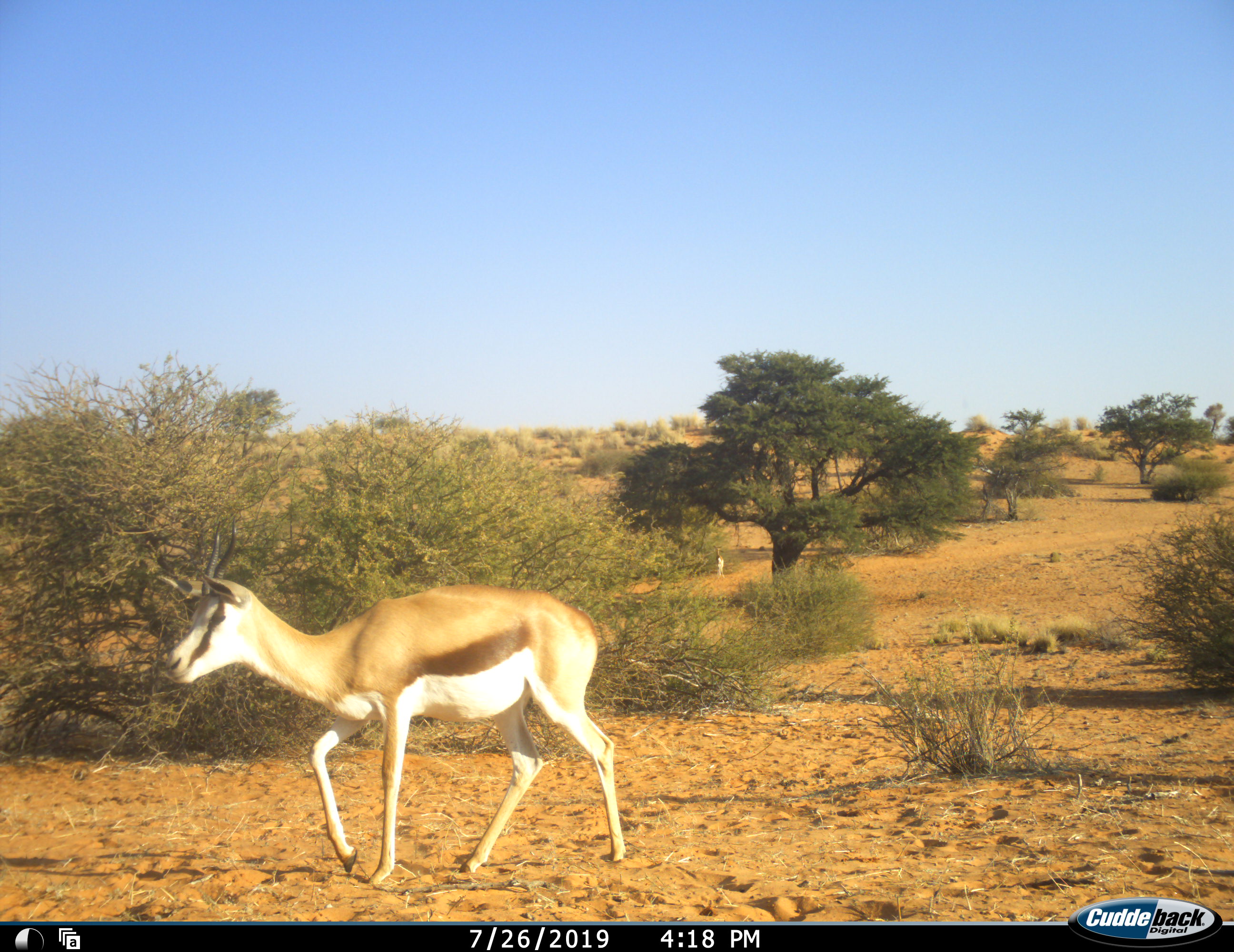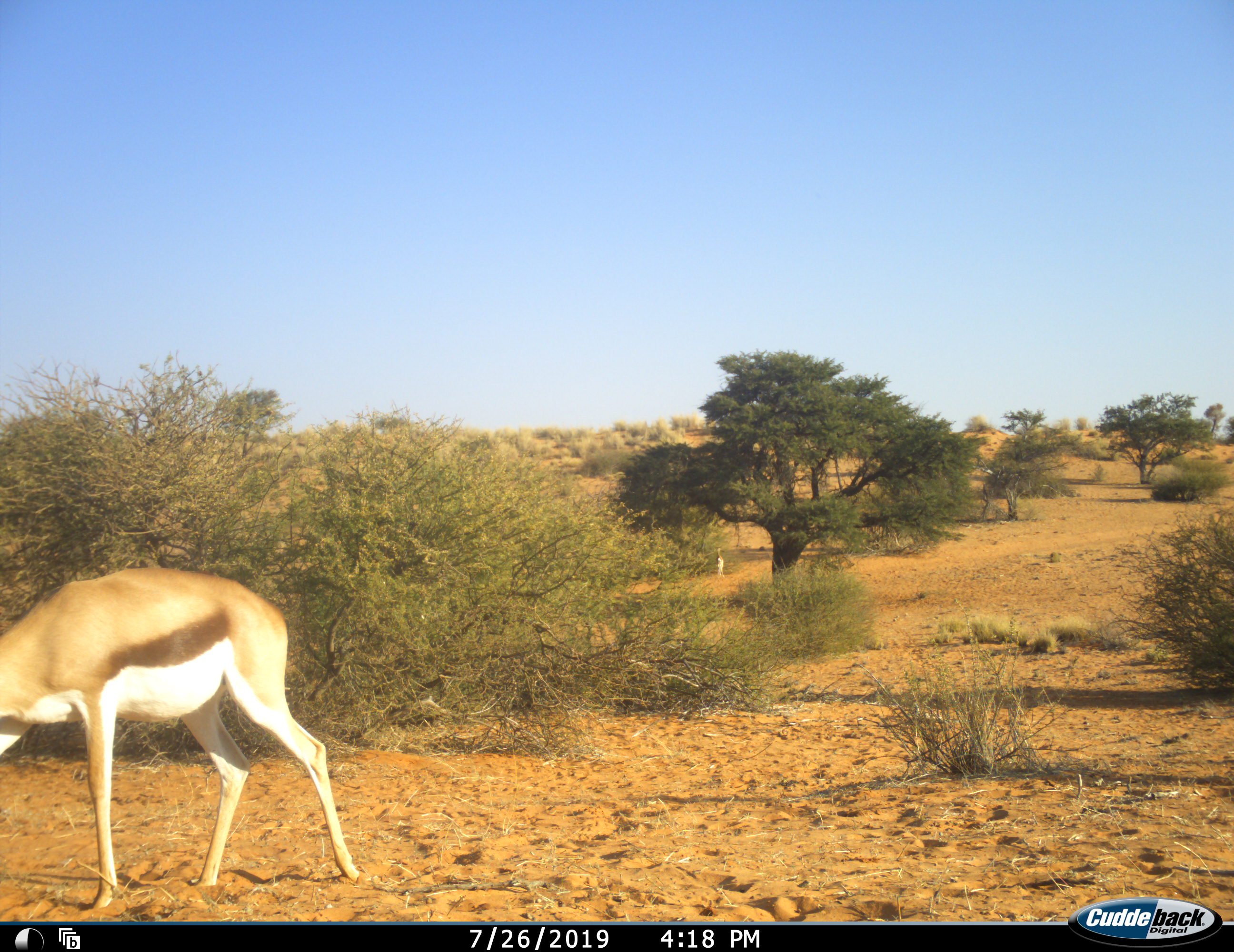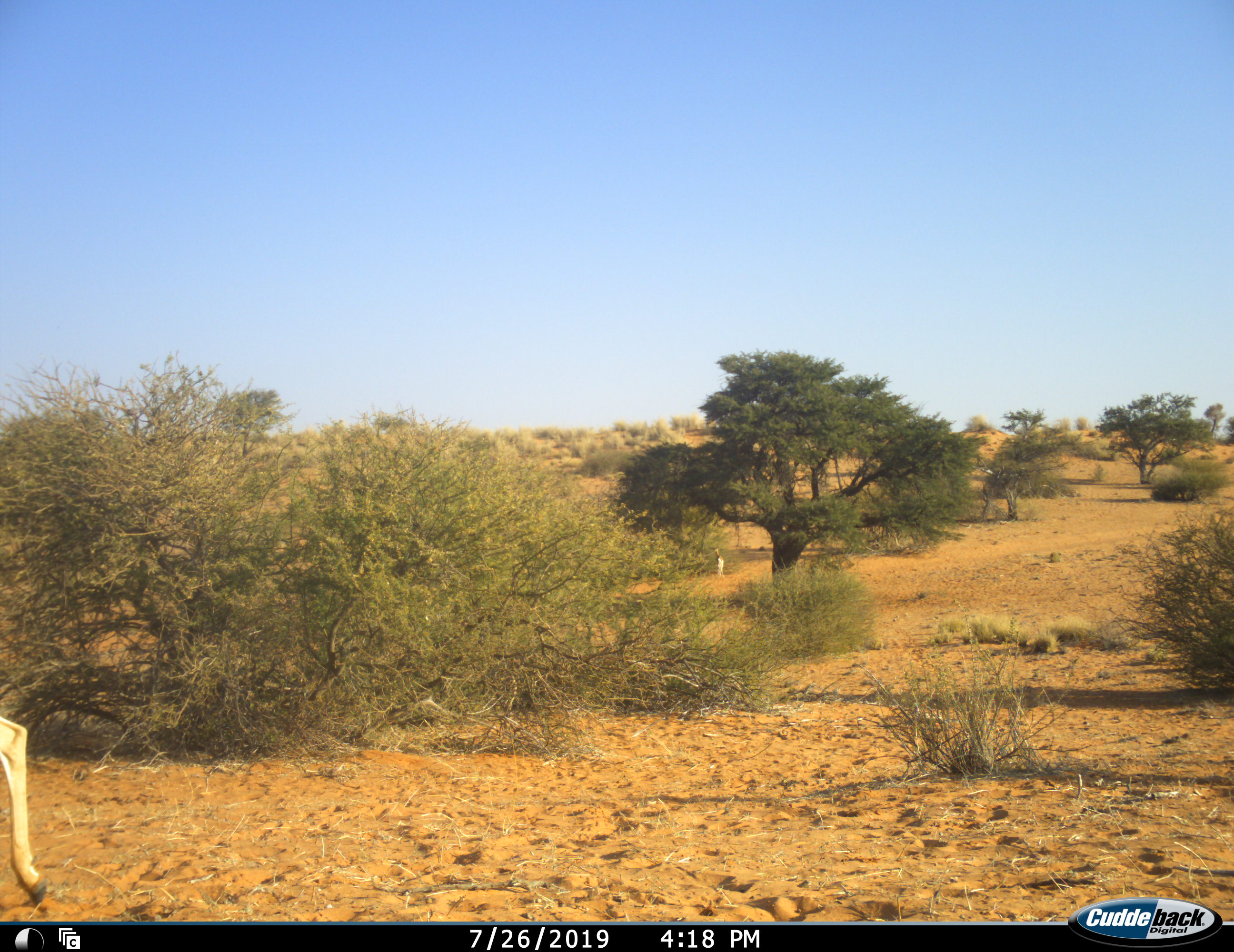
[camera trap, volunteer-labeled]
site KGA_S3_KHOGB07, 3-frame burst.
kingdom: Animalia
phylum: Chordata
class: Mammalia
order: Artiodactyla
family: Bovidae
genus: Antidorcas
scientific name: Antidorcas marsupialis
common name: springbok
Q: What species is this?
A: Springbok (Antidorcas marsupialis).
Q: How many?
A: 1.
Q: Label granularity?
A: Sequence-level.